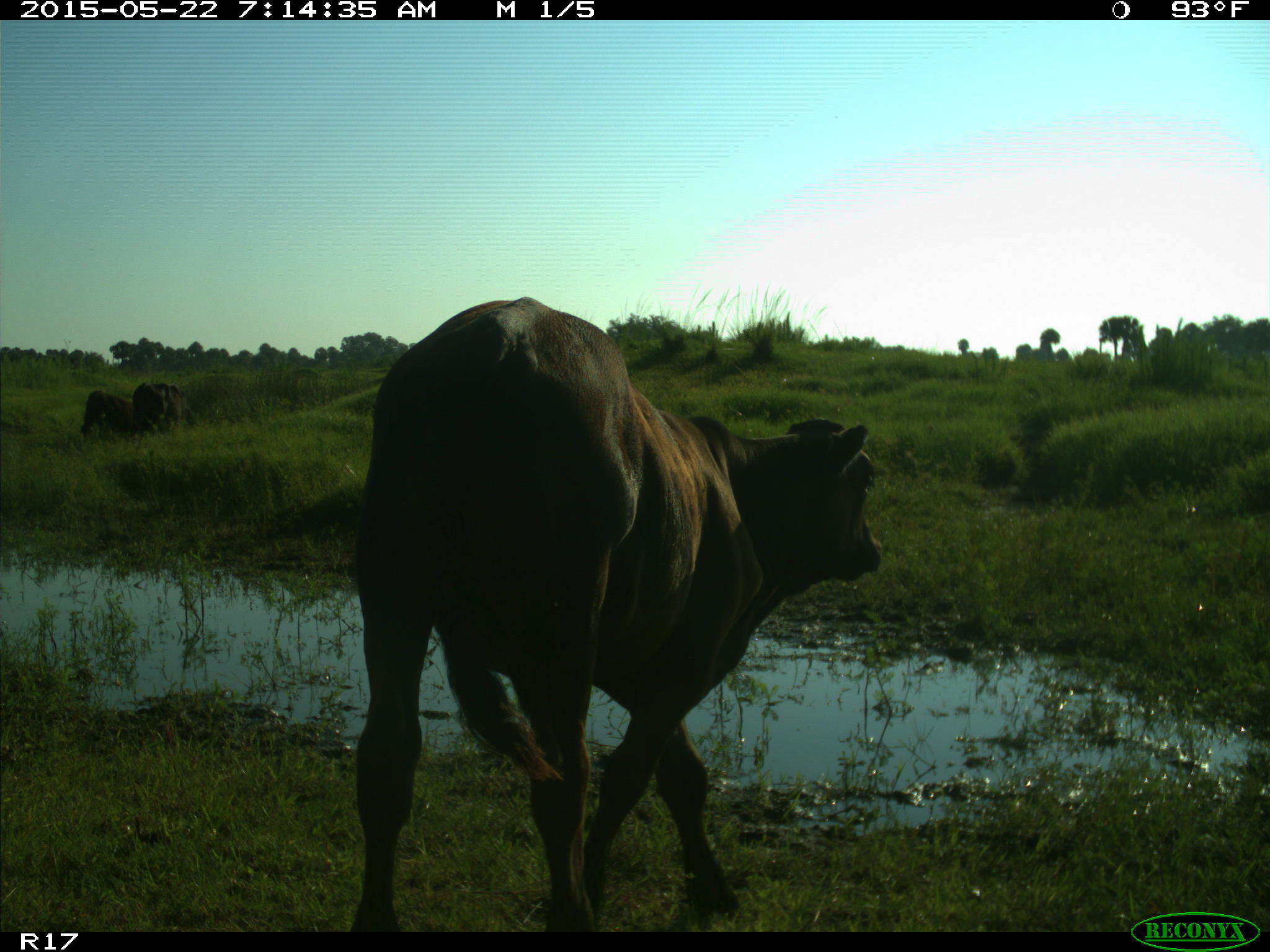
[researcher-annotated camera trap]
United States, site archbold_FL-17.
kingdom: Animalia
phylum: Chordata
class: Mammalia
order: Artiodactyla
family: Bovidae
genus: Bos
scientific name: Bos taurus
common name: domestic cow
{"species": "Bos taurus (domestic cow)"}